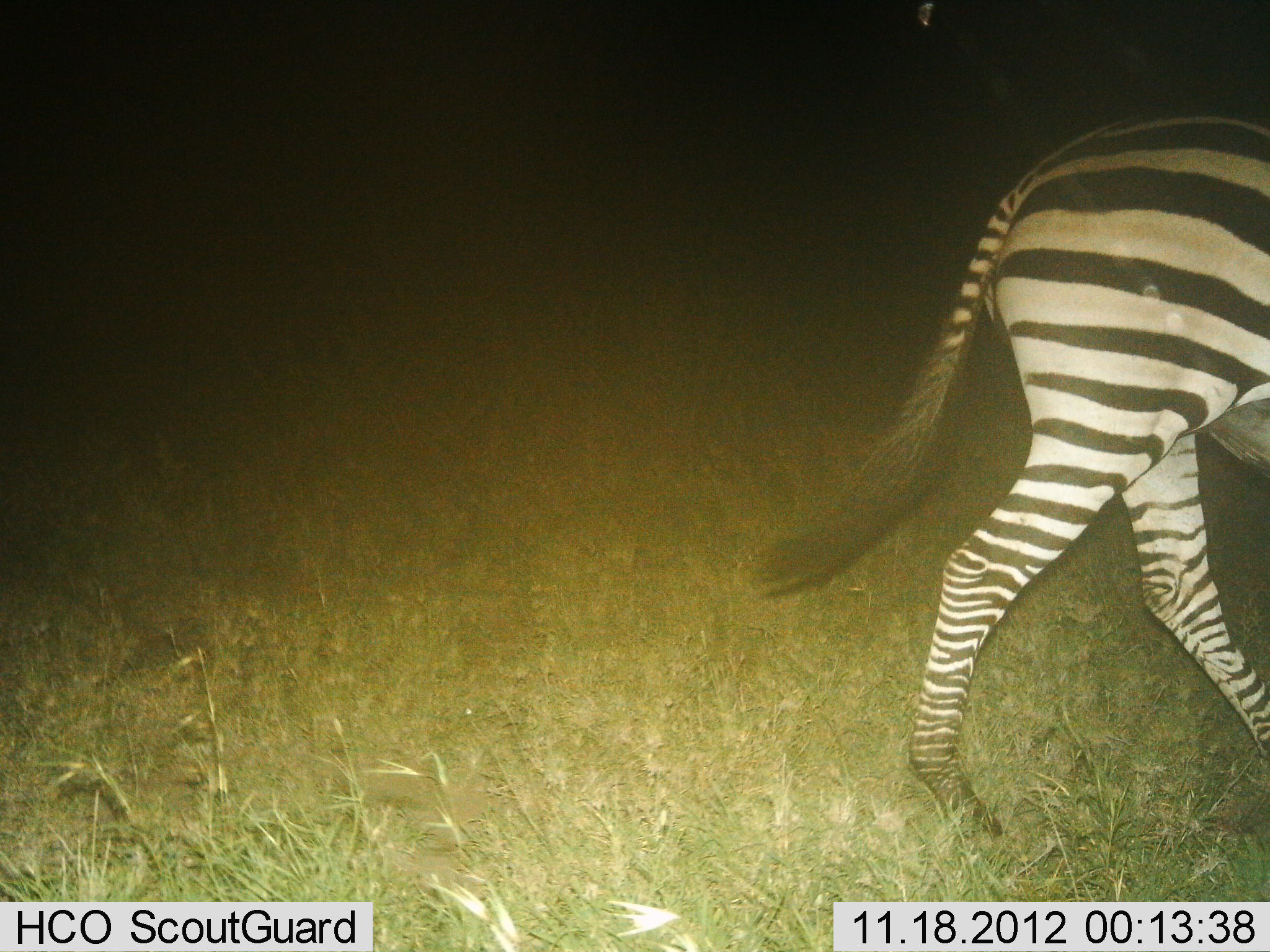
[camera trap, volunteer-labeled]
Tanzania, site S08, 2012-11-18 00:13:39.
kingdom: Animalia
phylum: Chordata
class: Mammalia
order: Perissodactyla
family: Equidae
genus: Equus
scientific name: Equus quagga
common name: plains zebra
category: zebra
Zebra (plains zebra) (Equus quagga), count 1. Behavior (volunteer vote fractions): standing 0%, resting 0%, moving 100%, interacting 0%. Young present (vote fraction): 0%. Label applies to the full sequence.